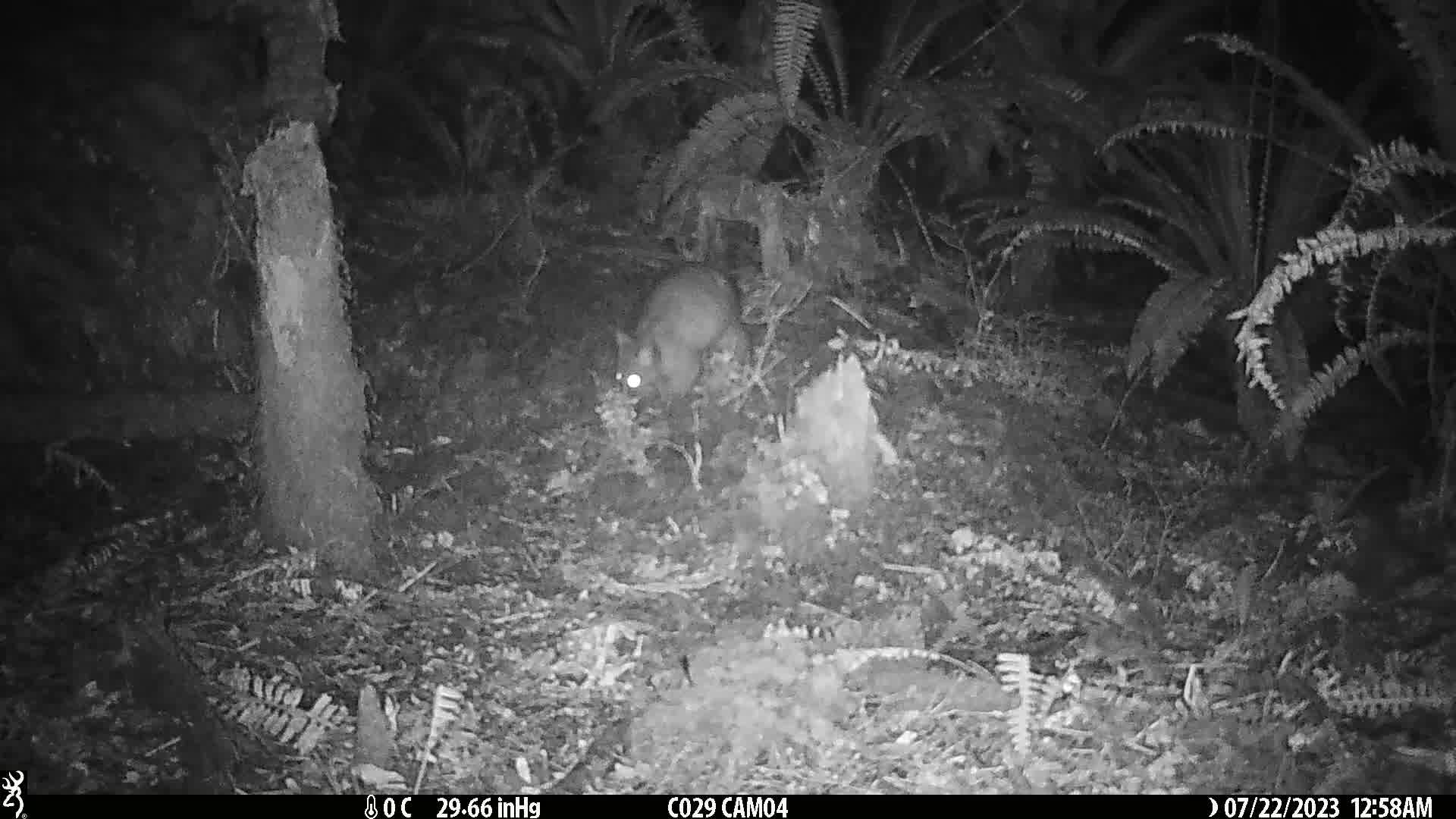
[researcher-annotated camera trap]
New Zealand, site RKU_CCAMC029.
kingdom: Animalia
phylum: Chordata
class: Mammalia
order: Diprotodontia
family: Phalangeridae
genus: Trichosurus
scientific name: Trichosurus vulpecula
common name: common brushtail possum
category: possum